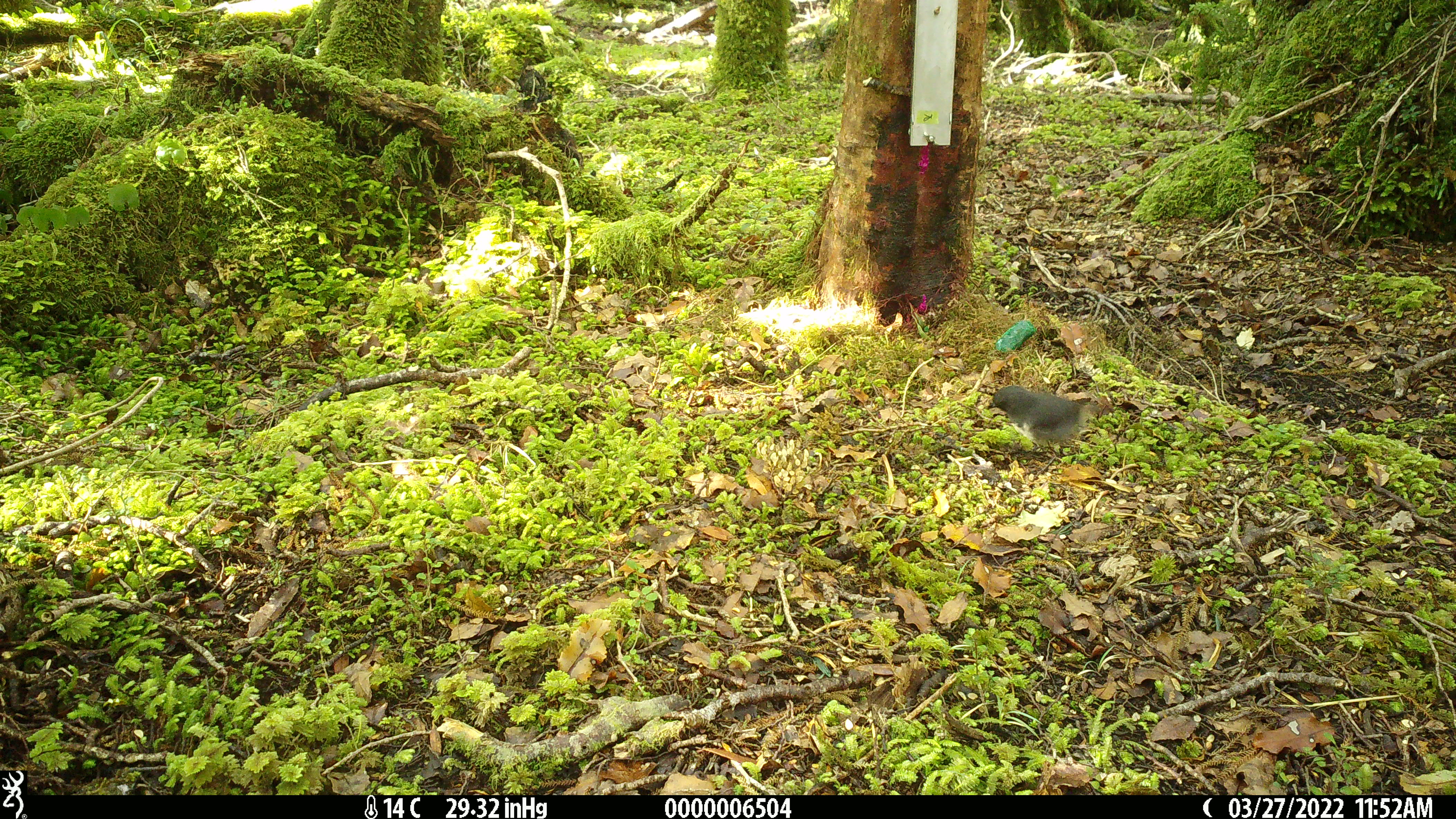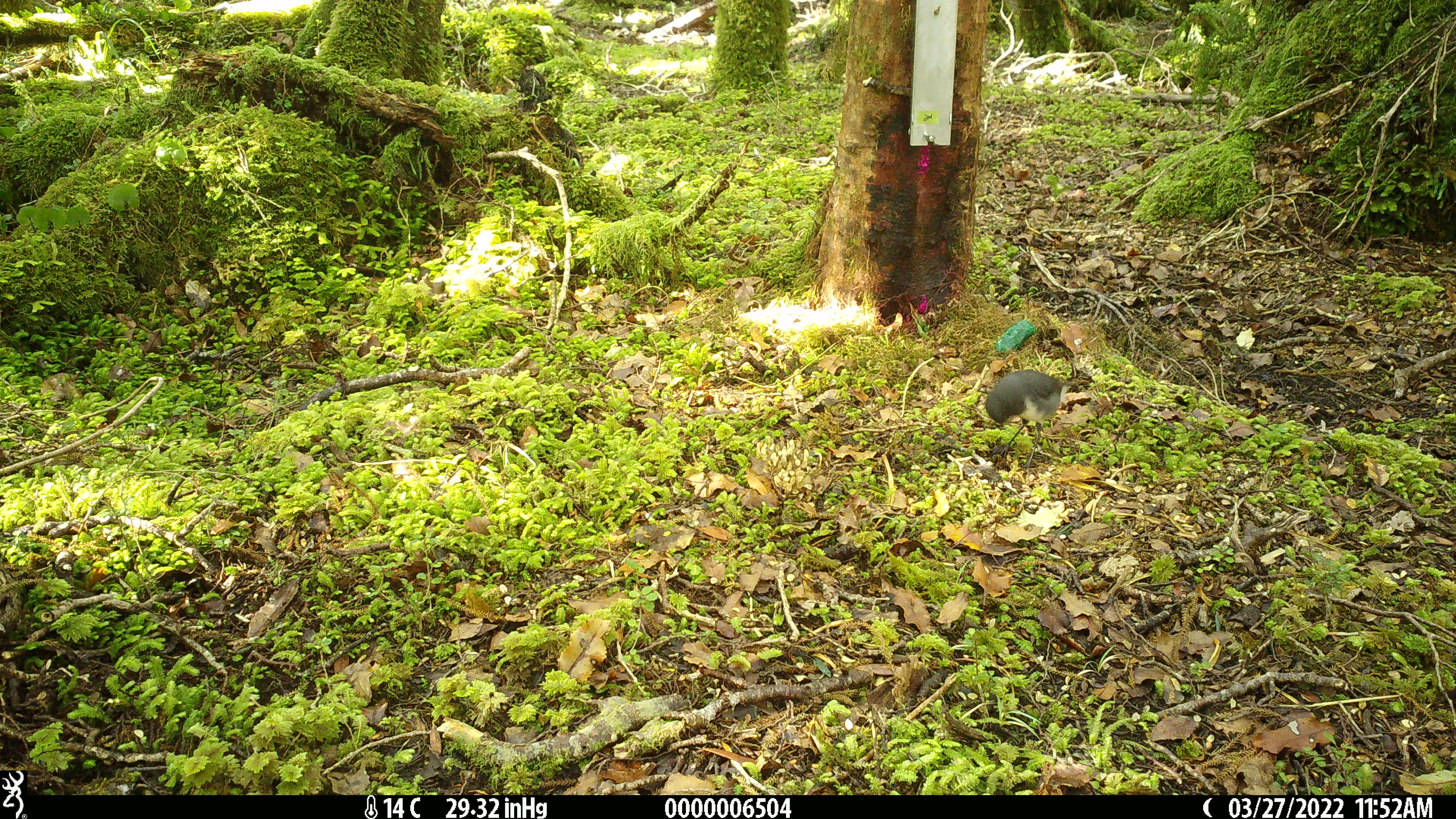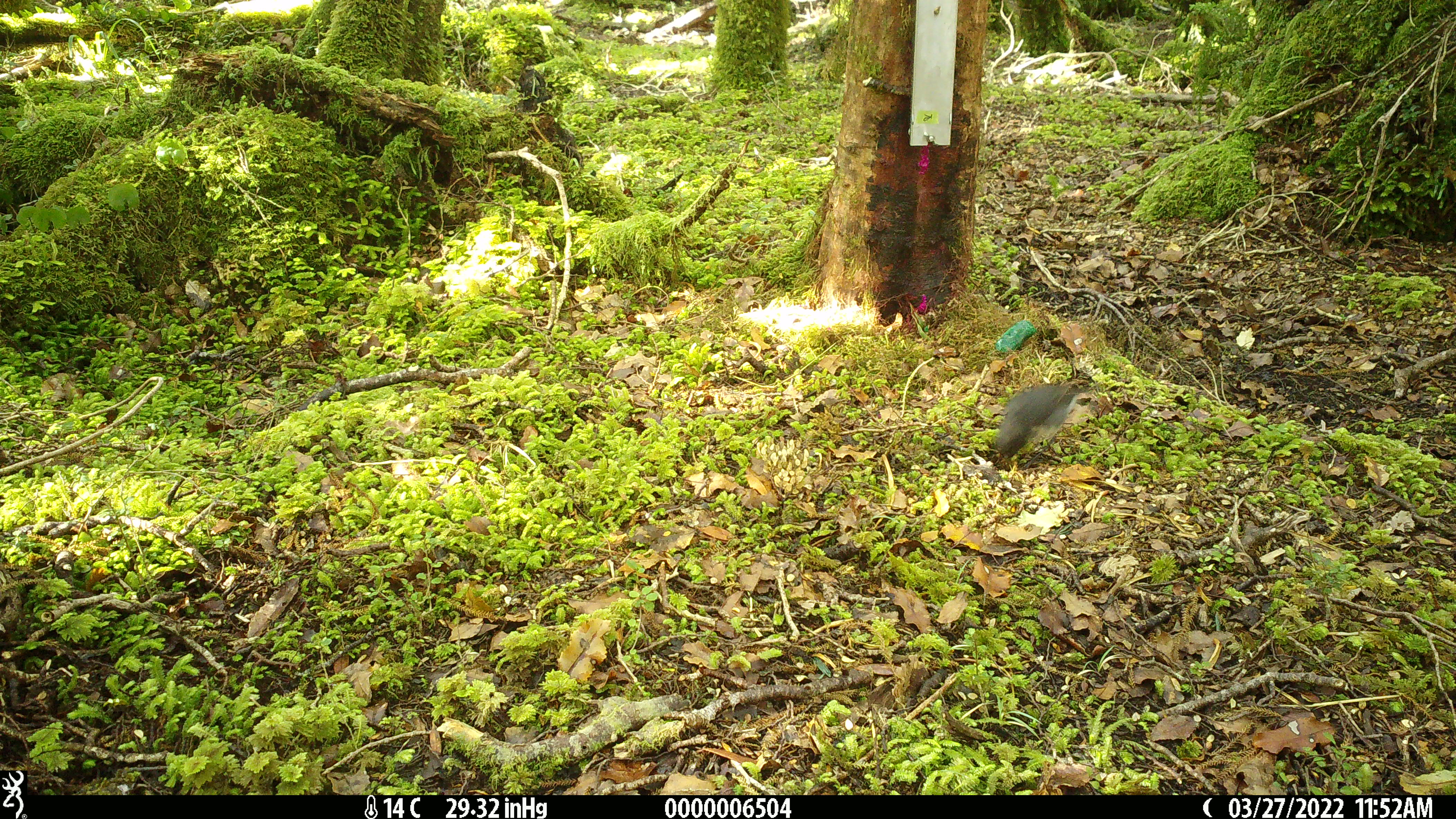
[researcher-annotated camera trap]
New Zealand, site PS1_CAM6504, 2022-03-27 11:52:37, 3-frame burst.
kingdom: Animalia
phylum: Chordata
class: Aves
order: Passeriformes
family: Petroicidae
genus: Petroica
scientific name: Petroica australis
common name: new zealand robin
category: robin